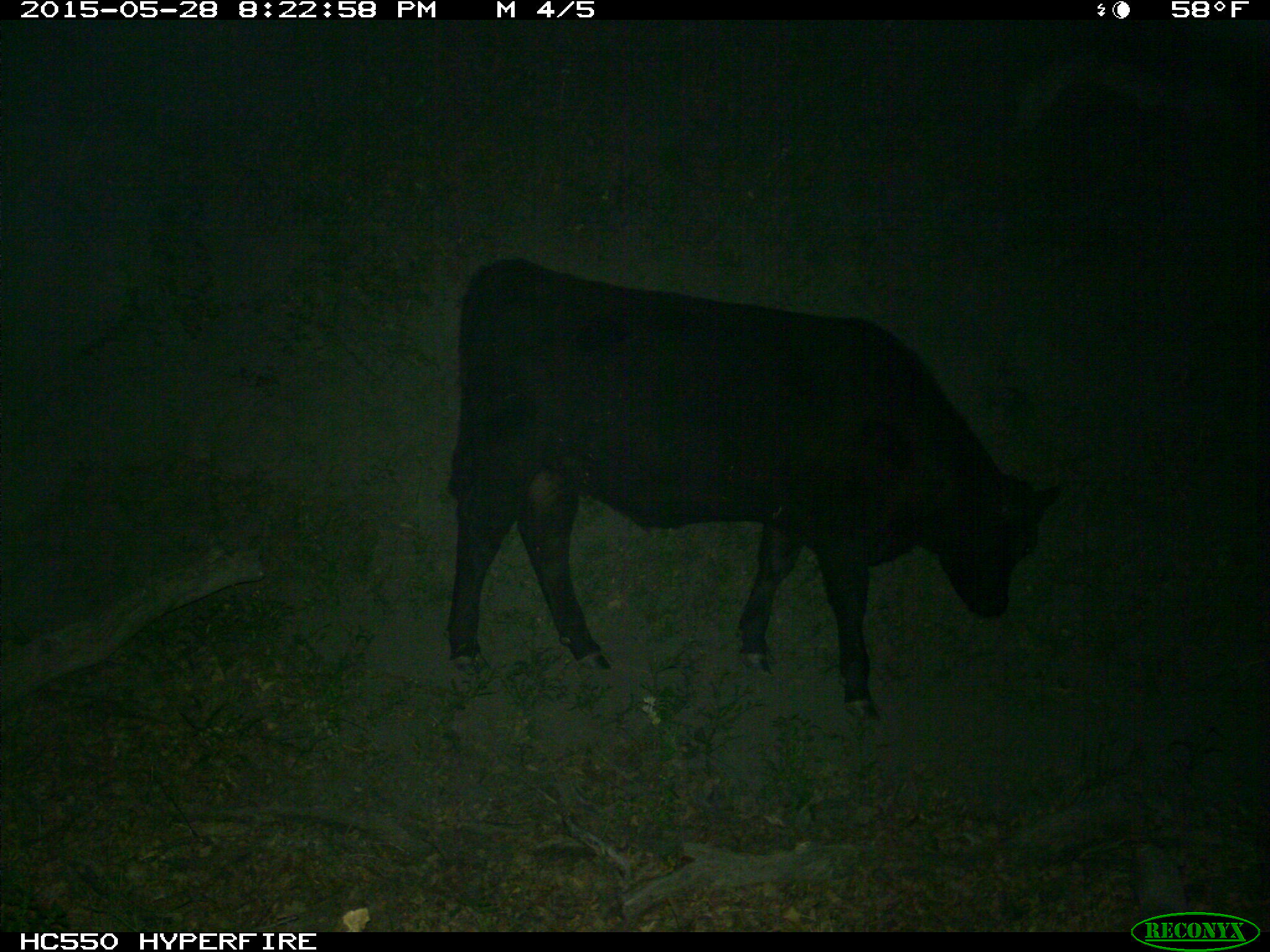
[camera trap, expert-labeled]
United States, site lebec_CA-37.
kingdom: Animalia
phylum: Chordata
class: Mammalia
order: Artiodactyla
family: Bovidae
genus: Bos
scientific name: Bos taurus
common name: domestic cow